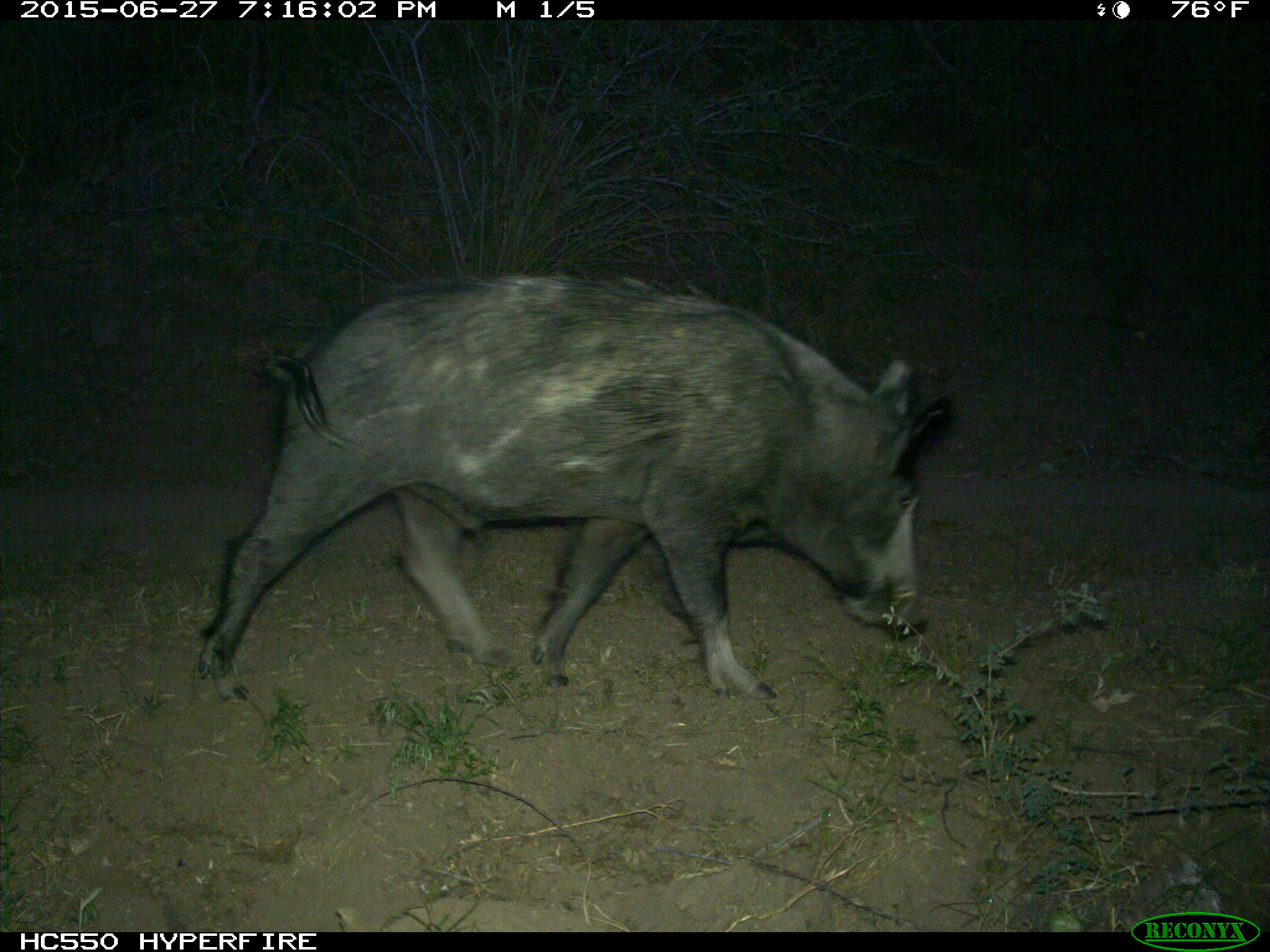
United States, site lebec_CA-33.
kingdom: Animalia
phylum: Chordata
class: Mammalia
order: Artiodactyla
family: Suidae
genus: Sus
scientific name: Sus scrofa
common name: wild boar